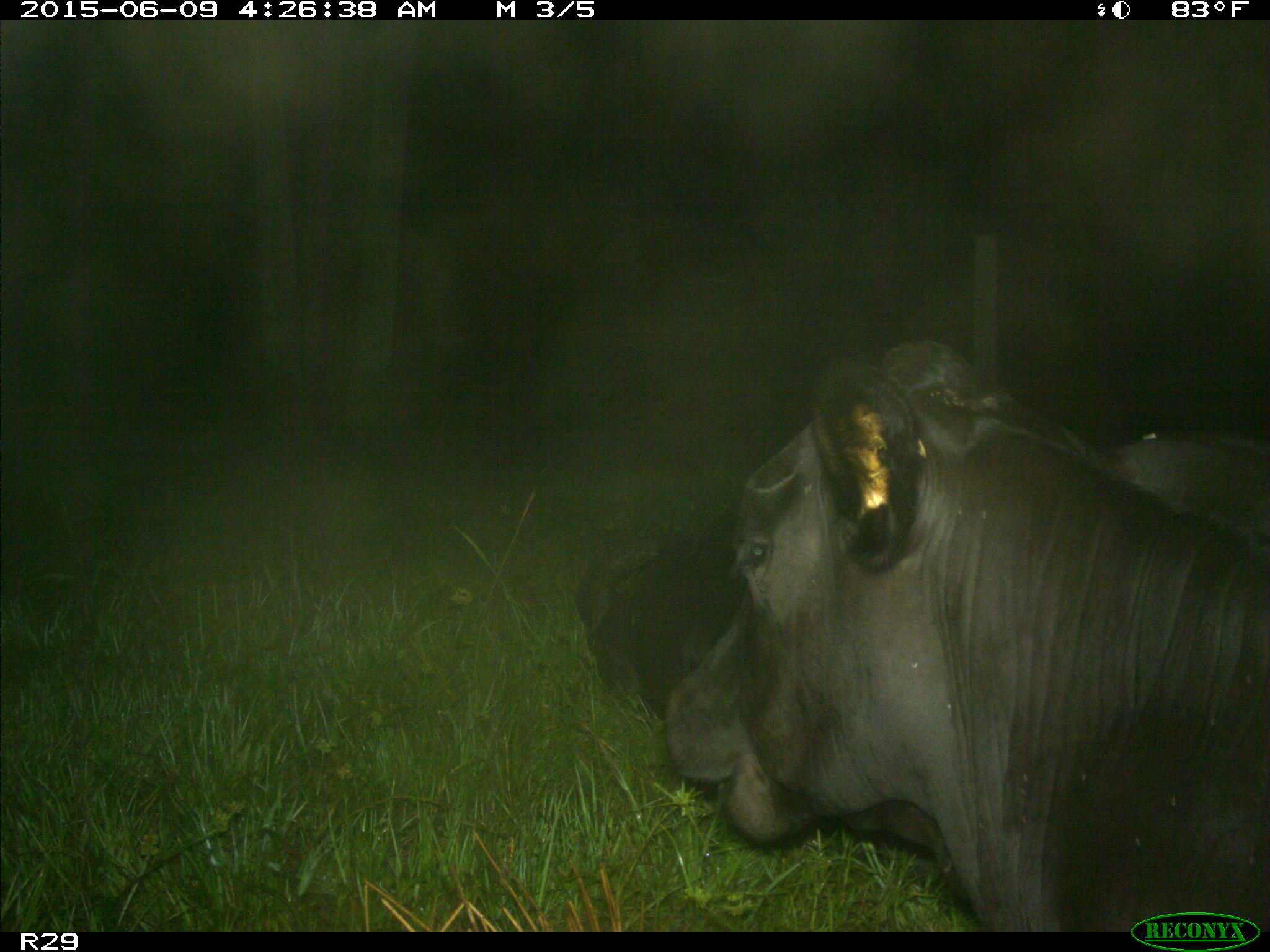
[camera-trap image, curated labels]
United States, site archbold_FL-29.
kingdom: Animalia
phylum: Chordata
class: Mammalia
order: Artiodactyla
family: Bovidae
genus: Bos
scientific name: Bos taurus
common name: domestic cow